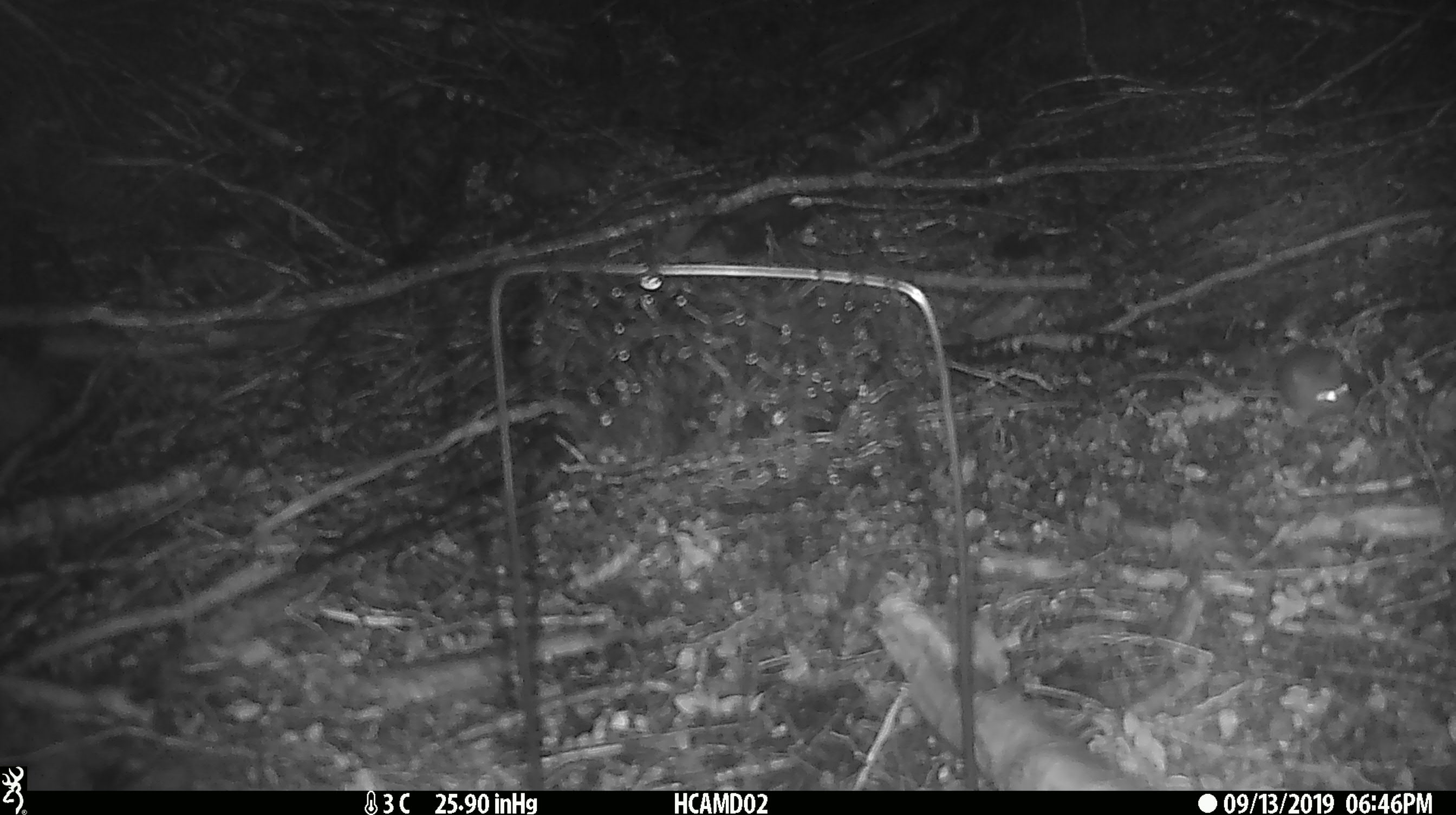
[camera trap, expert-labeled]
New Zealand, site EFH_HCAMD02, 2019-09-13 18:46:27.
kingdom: Animalia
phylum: Chordata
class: Mammalia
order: Rodentia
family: Muridae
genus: Mus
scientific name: Mus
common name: mouse